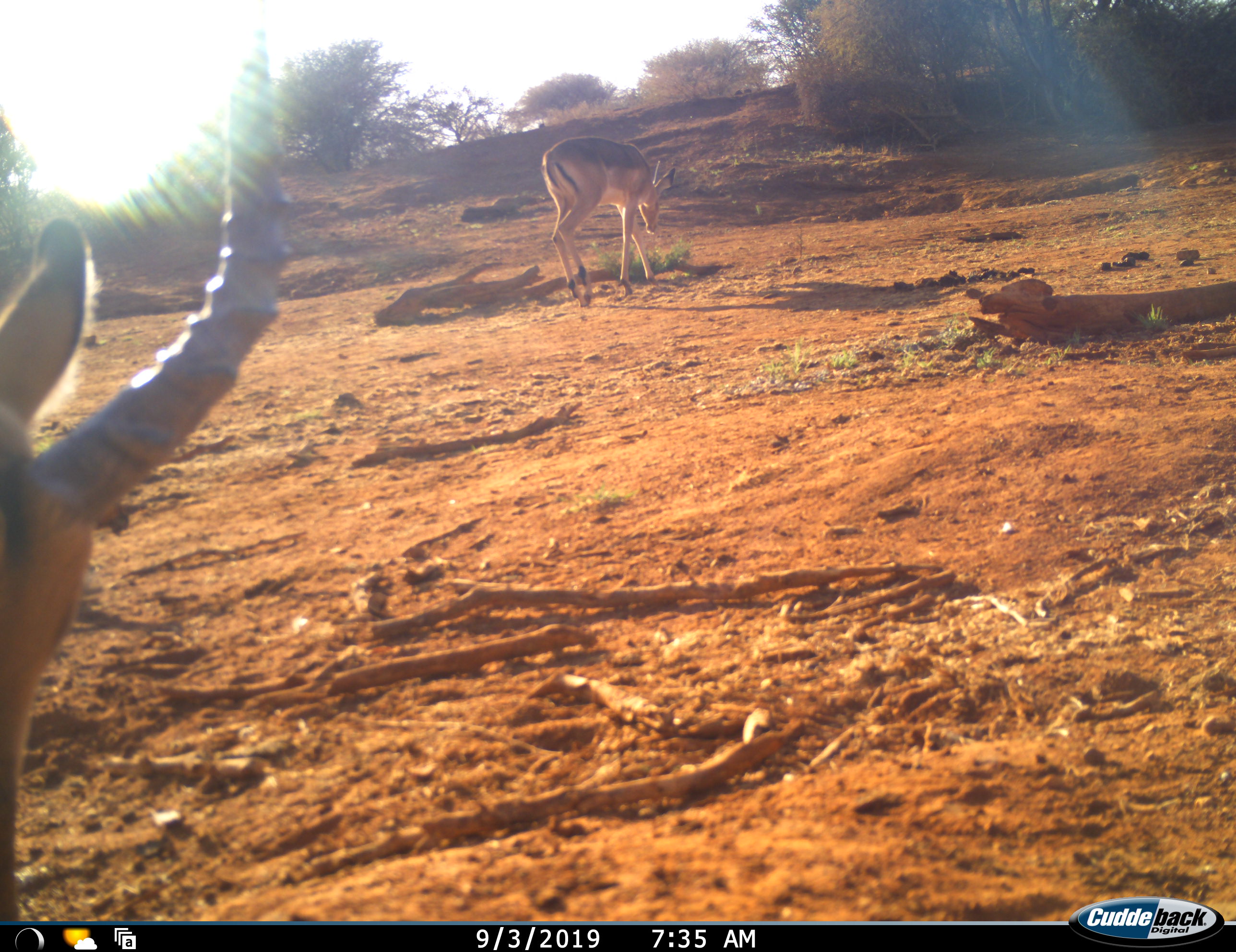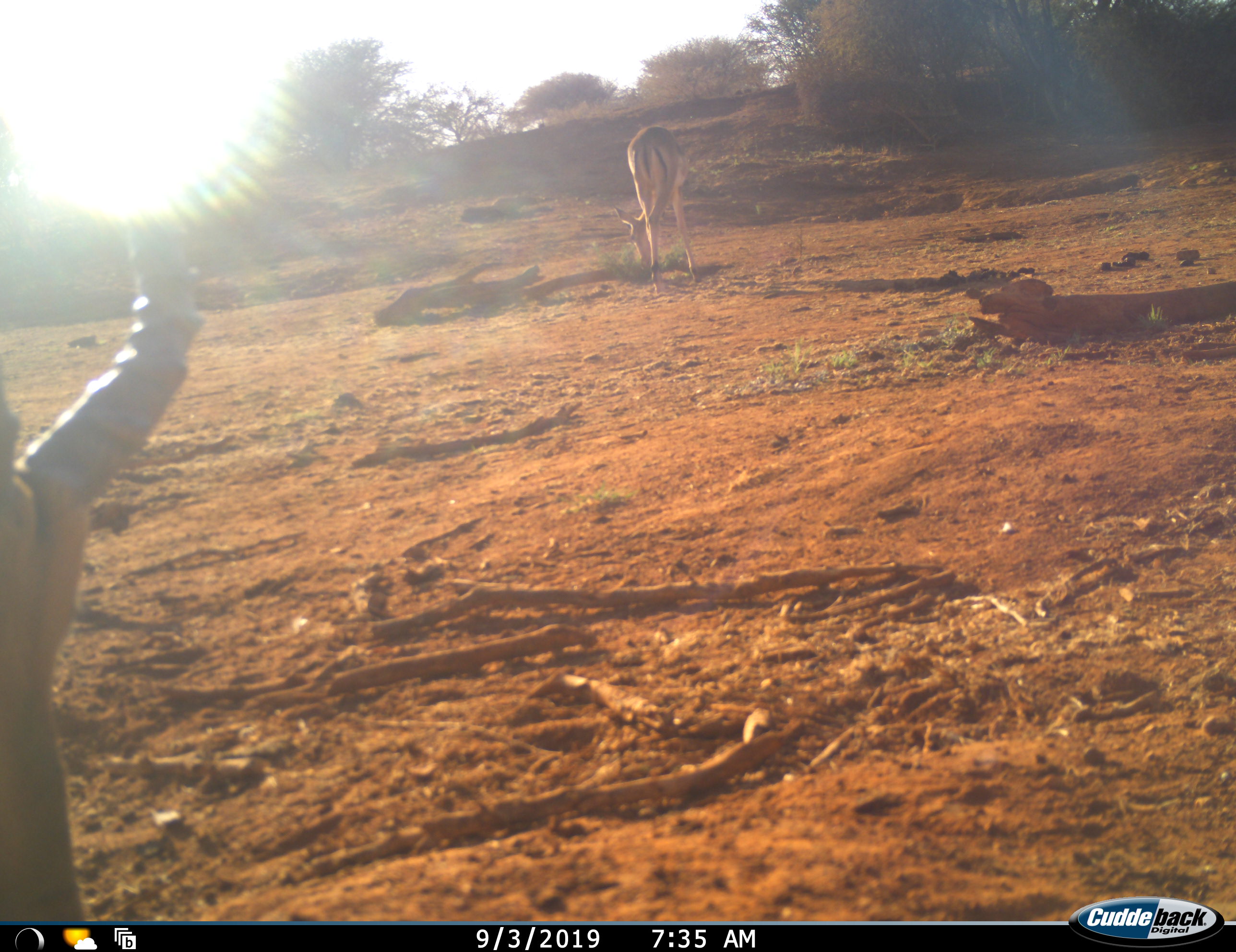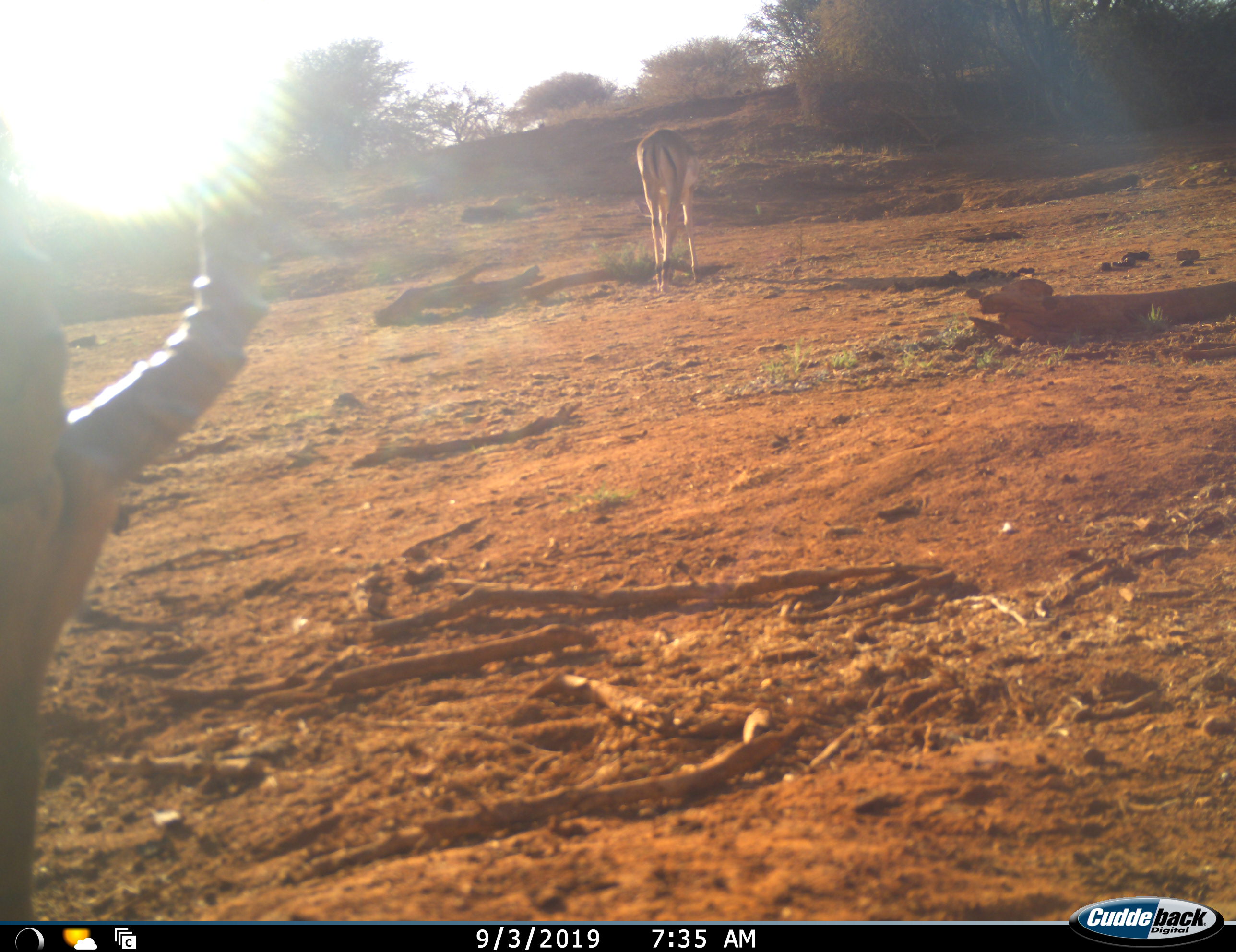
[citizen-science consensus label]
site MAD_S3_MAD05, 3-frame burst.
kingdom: Animalia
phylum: Chordata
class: Mammalia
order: Artiodactyla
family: Bovidae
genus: Aepyceros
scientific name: Aepyceros melampus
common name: impala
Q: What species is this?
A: Impala (Aepyceros melampus).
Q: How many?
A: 2.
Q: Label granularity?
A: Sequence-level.